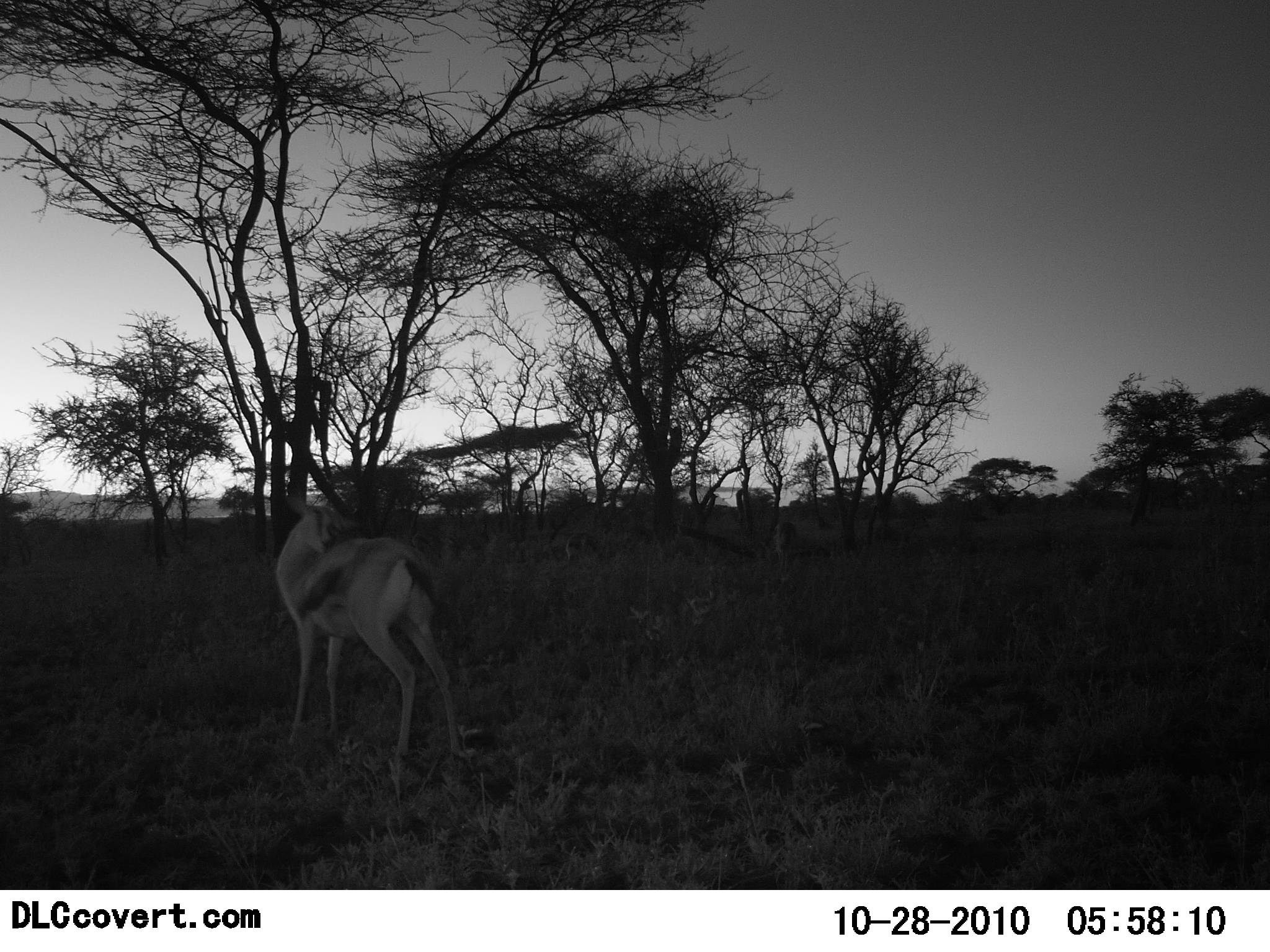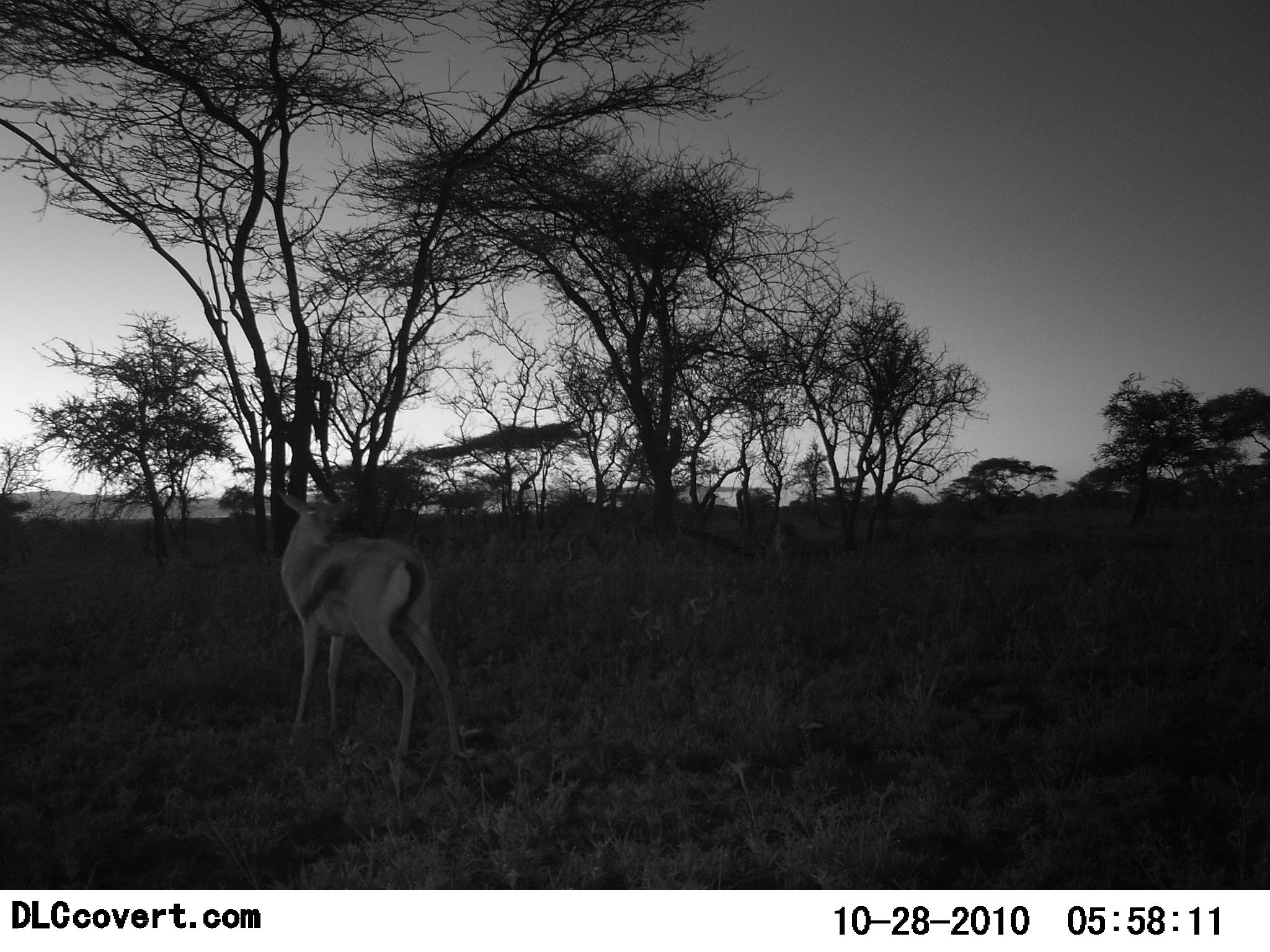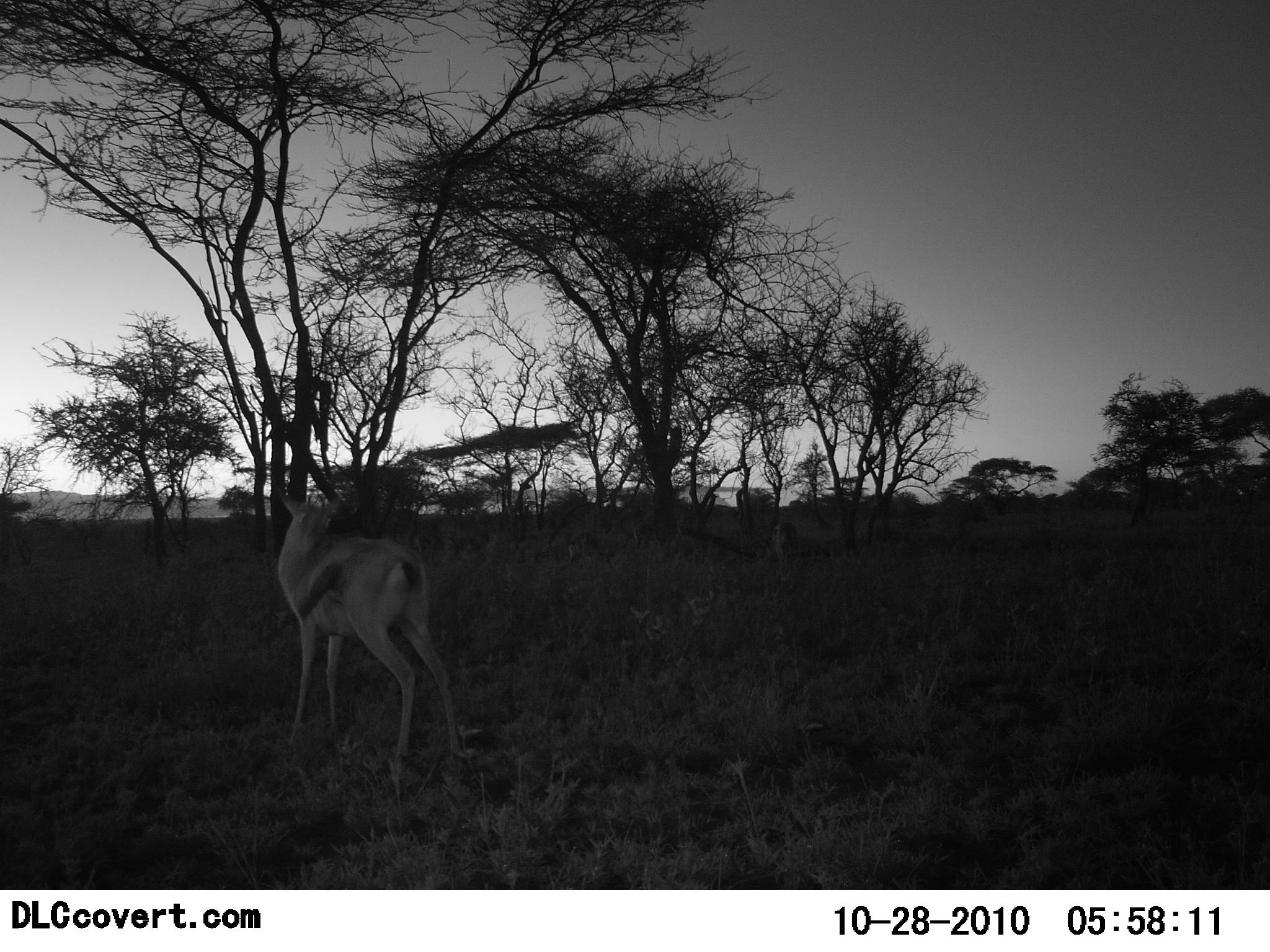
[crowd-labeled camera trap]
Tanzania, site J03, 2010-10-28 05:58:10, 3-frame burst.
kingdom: Animalia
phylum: Chordata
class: Mammalia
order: Artiodactyla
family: Bovidae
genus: Eudorcas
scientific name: Eudorcas thomsonii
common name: thomson's gazelle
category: gazellethomsons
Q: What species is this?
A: Gazellethomsons (thomson's gazelle) (Eudorcas thomsonii).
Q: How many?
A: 1.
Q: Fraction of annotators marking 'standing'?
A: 94%.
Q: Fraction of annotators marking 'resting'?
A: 0%.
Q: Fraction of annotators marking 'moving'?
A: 6%.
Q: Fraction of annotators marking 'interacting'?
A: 0%.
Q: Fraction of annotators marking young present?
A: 0%.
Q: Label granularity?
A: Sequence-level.